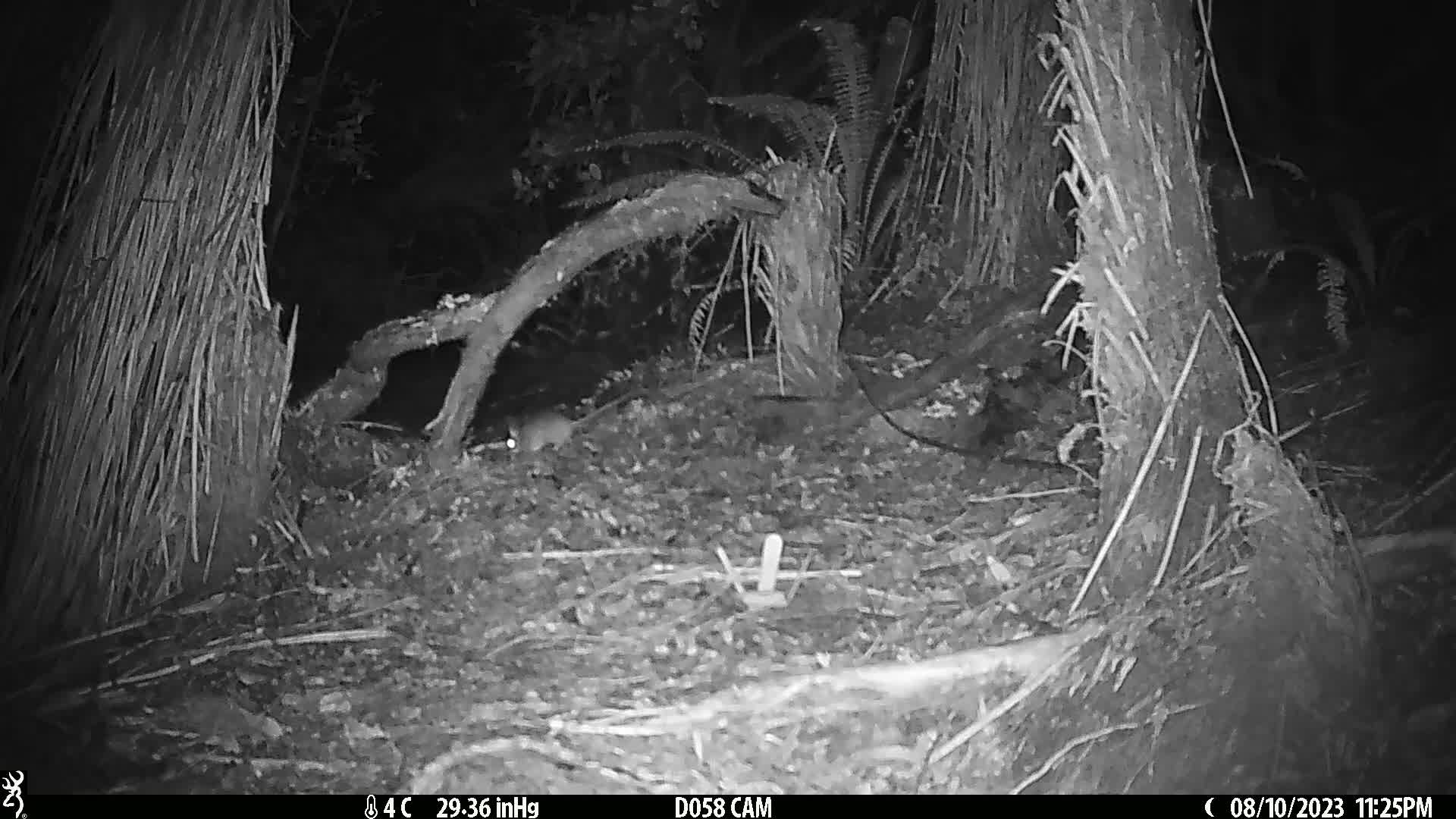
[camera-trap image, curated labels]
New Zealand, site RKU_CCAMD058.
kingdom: Animalia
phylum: Chordata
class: Mammalia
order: Rodentia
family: Muridae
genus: Rattus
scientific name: Rattus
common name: rat